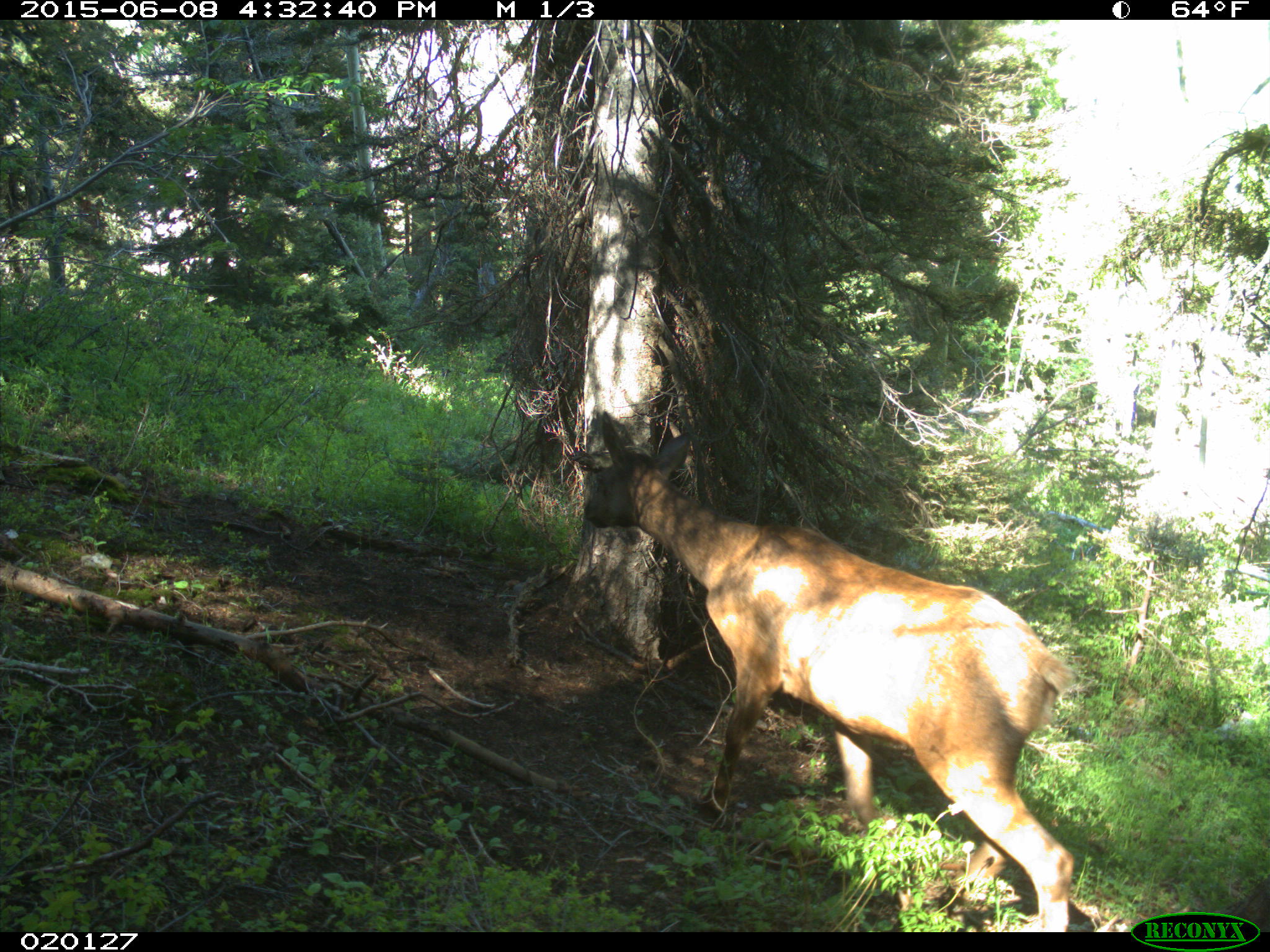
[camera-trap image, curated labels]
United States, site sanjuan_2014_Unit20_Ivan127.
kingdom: Animalia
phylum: Chordata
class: Mammalia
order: Artiodactyla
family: Cervidae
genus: Cervus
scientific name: Cervus elaphus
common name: red deer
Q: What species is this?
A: Cervus elaphus (red deer).